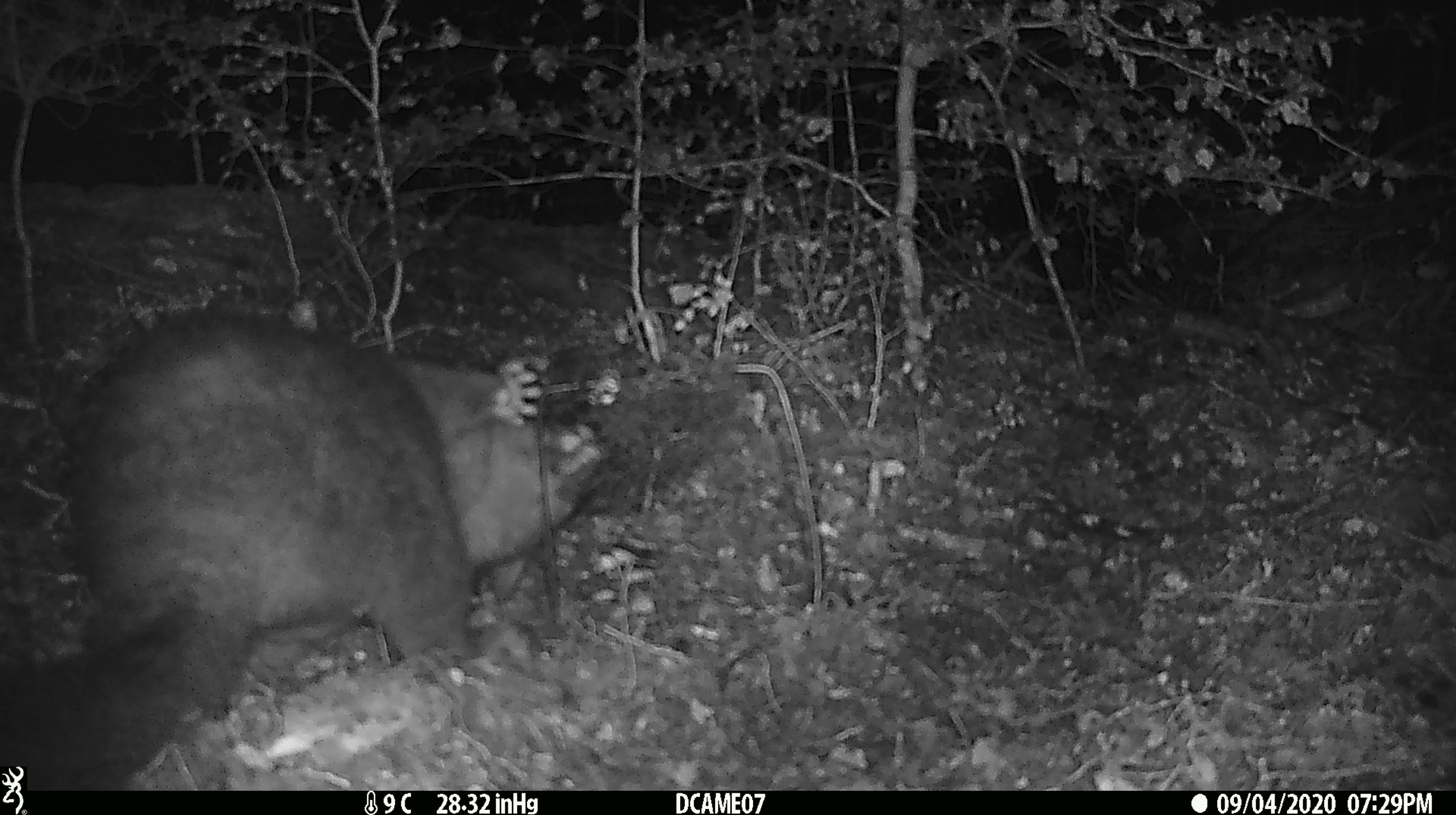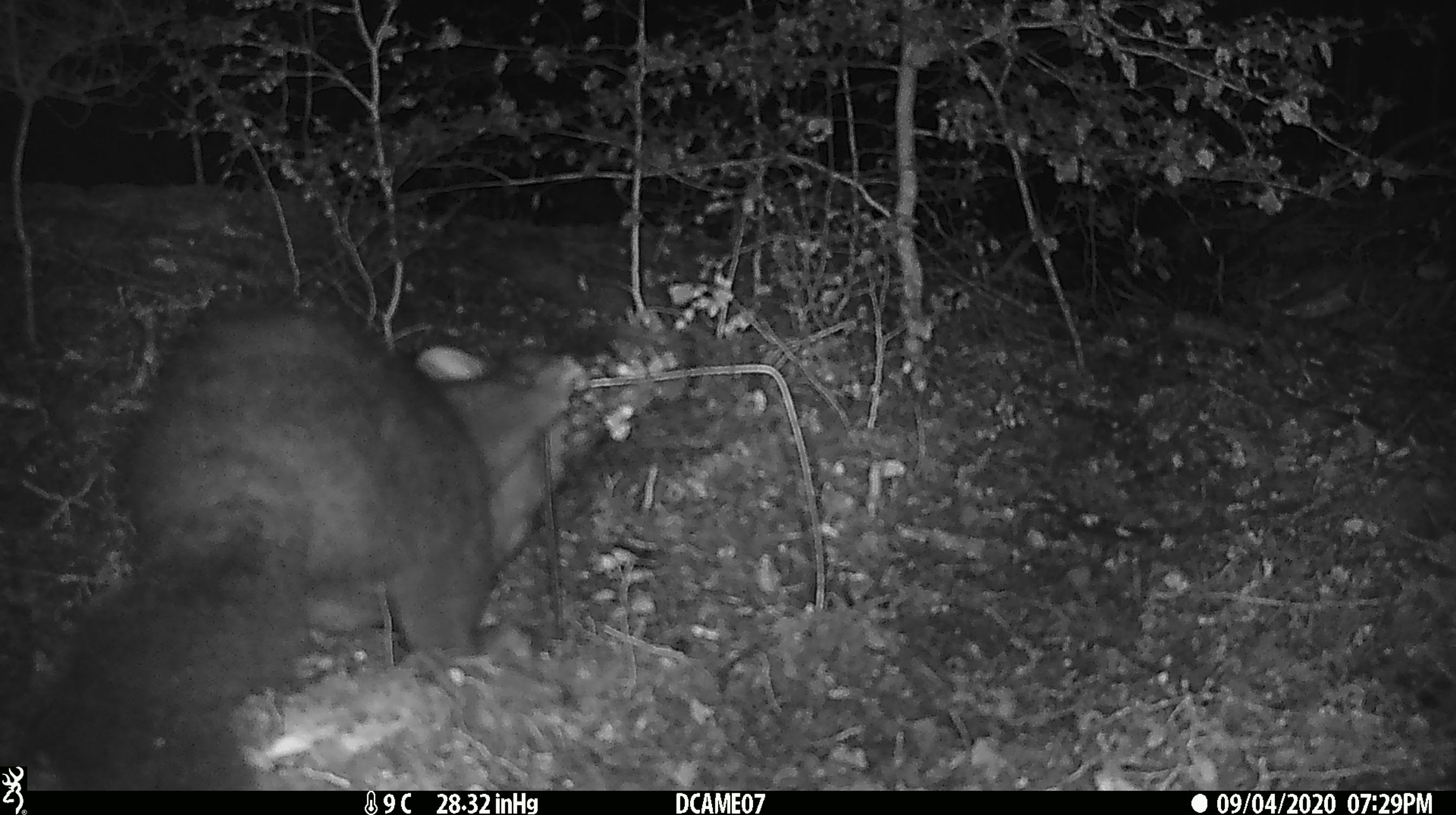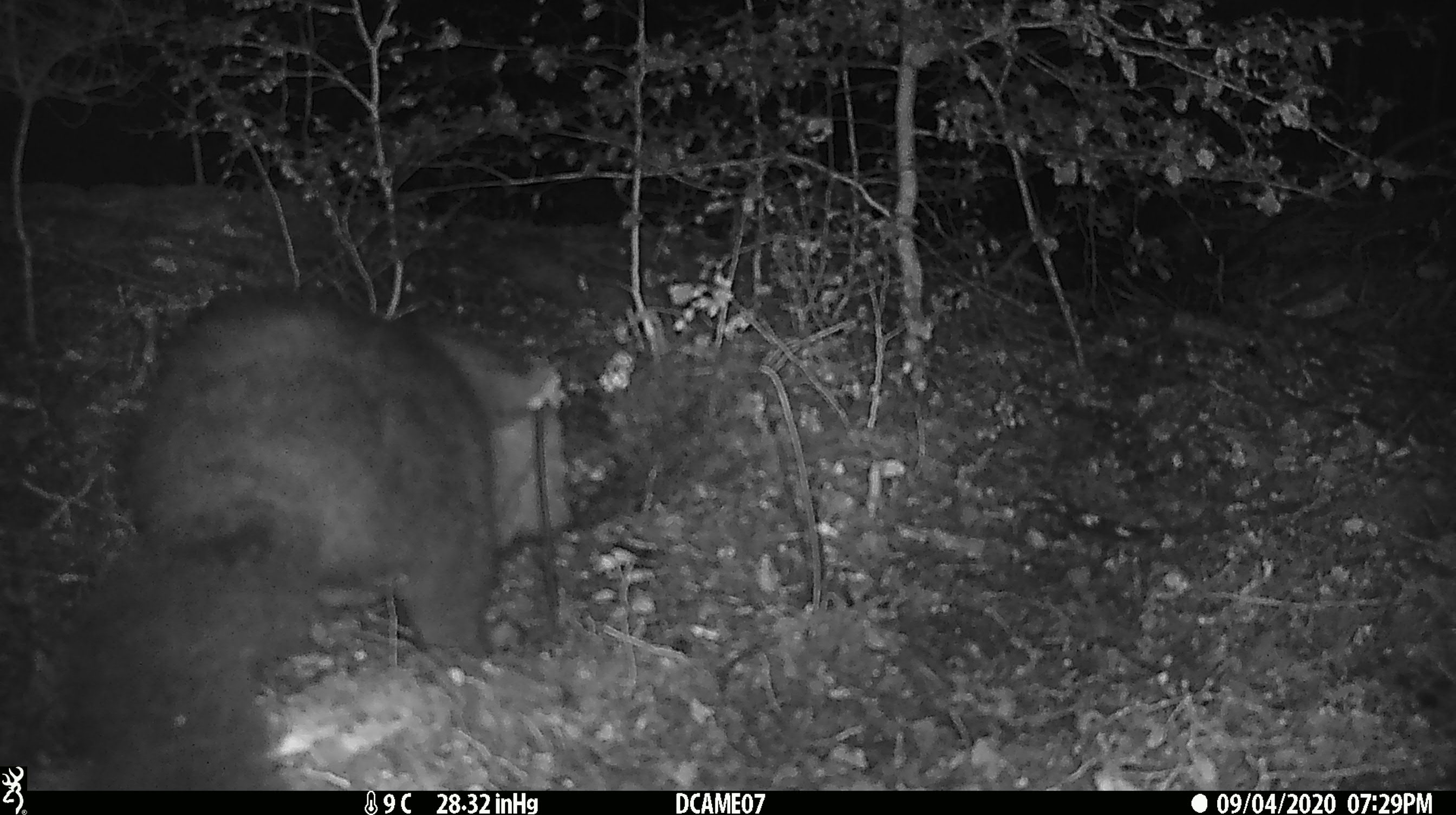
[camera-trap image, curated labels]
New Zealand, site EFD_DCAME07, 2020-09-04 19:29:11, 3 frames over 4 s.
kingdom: Animalia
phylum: Chordata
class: Mammalia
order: Diprotodontia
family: Phalangeridae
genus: Trichosurus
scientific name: Trichosurus vulpecula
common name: common brushtail possum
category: possum